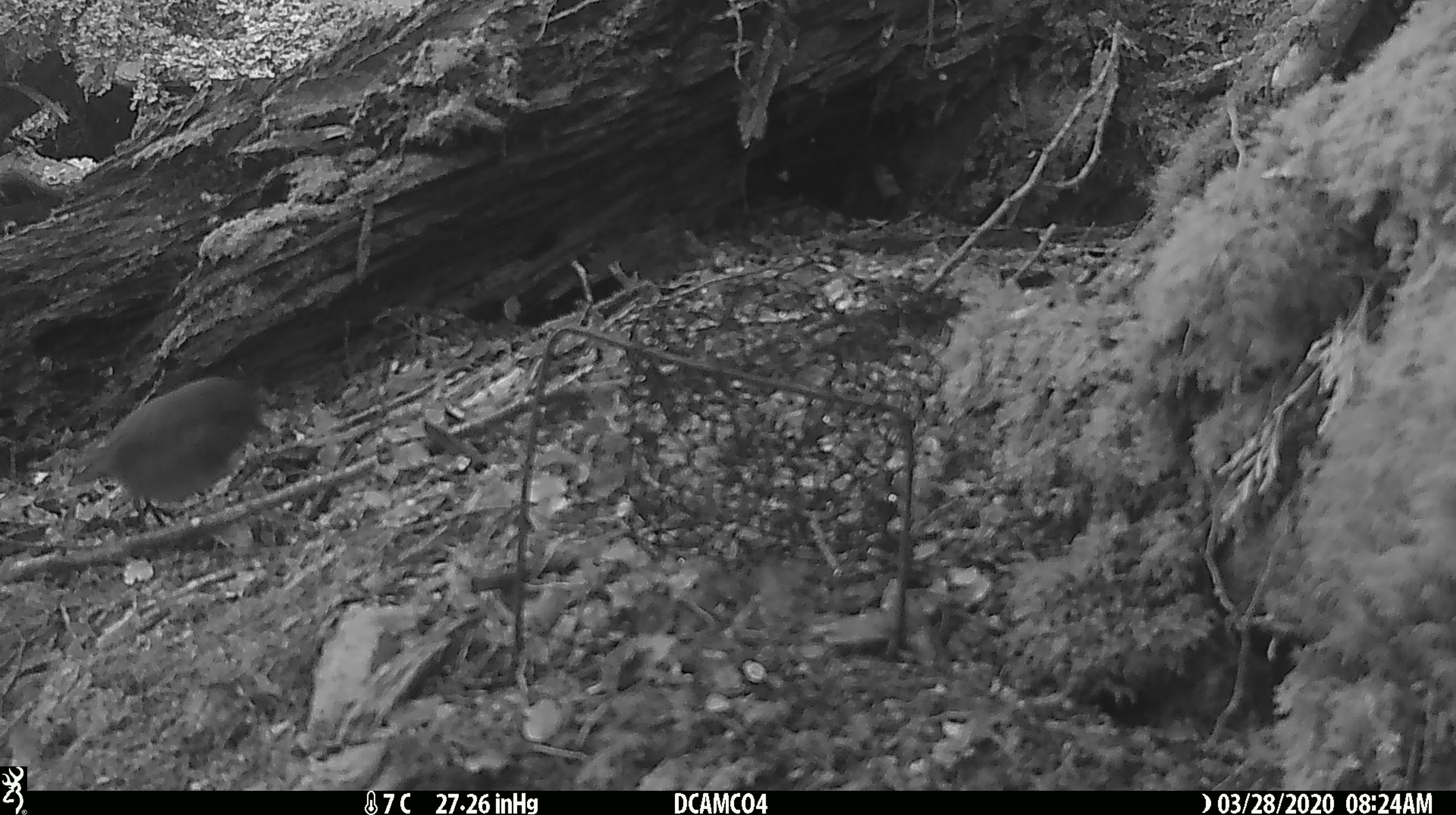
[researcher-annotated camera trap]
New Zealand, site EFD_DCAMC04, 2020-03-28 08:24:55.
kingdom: Animalia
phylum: Chordata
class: Aves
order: Passeriformes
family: Petroicidae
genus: Petroica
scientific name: Petroica australis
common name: new zealand robin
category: robin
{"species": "robin (new zealand robin) (Petroica australis)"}